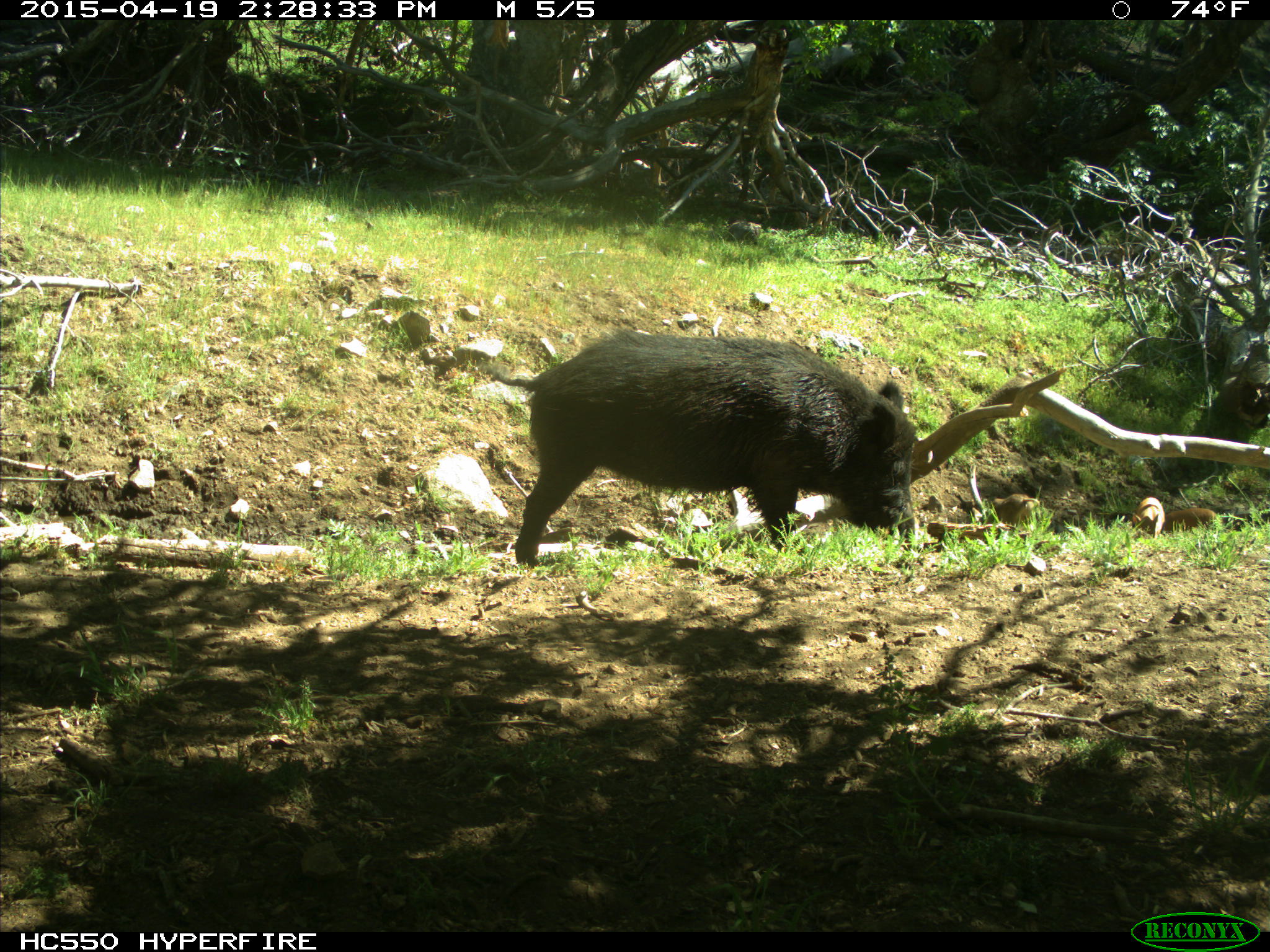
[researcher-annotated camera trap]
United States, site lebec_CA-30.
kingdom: Animalia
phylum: Chordata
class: Mammalia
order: Artiodactyla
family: Suidae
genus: Sus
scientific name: Sus scrofa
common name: wild boar